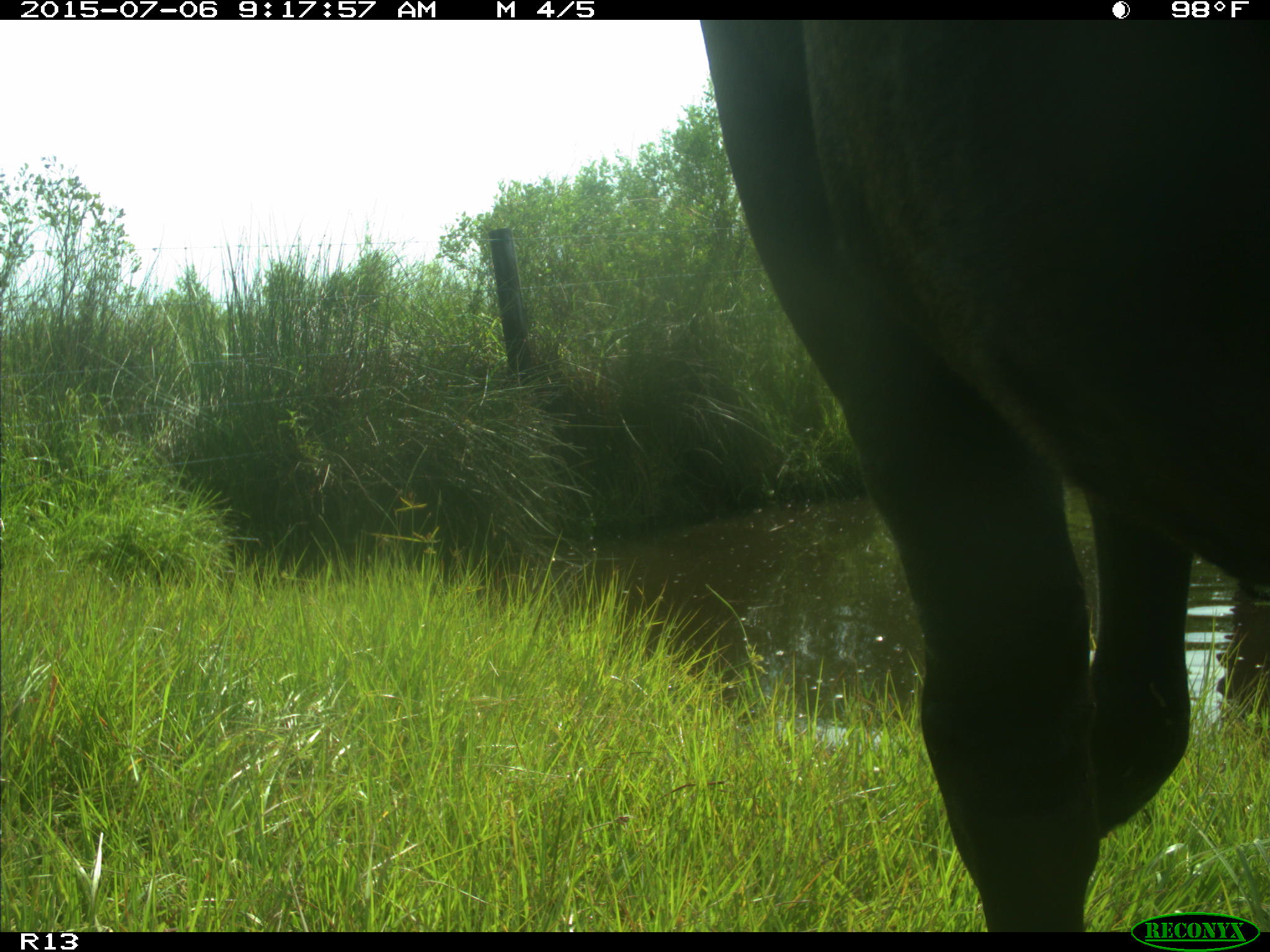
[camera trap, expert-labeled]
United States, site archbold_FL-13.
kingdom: Animalia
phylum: Chordata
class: Mammalia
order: Artiodactyla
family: Bovidae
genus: Bos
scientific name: Bos taurus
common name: domestic cow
Bos taurus (domestic cow).